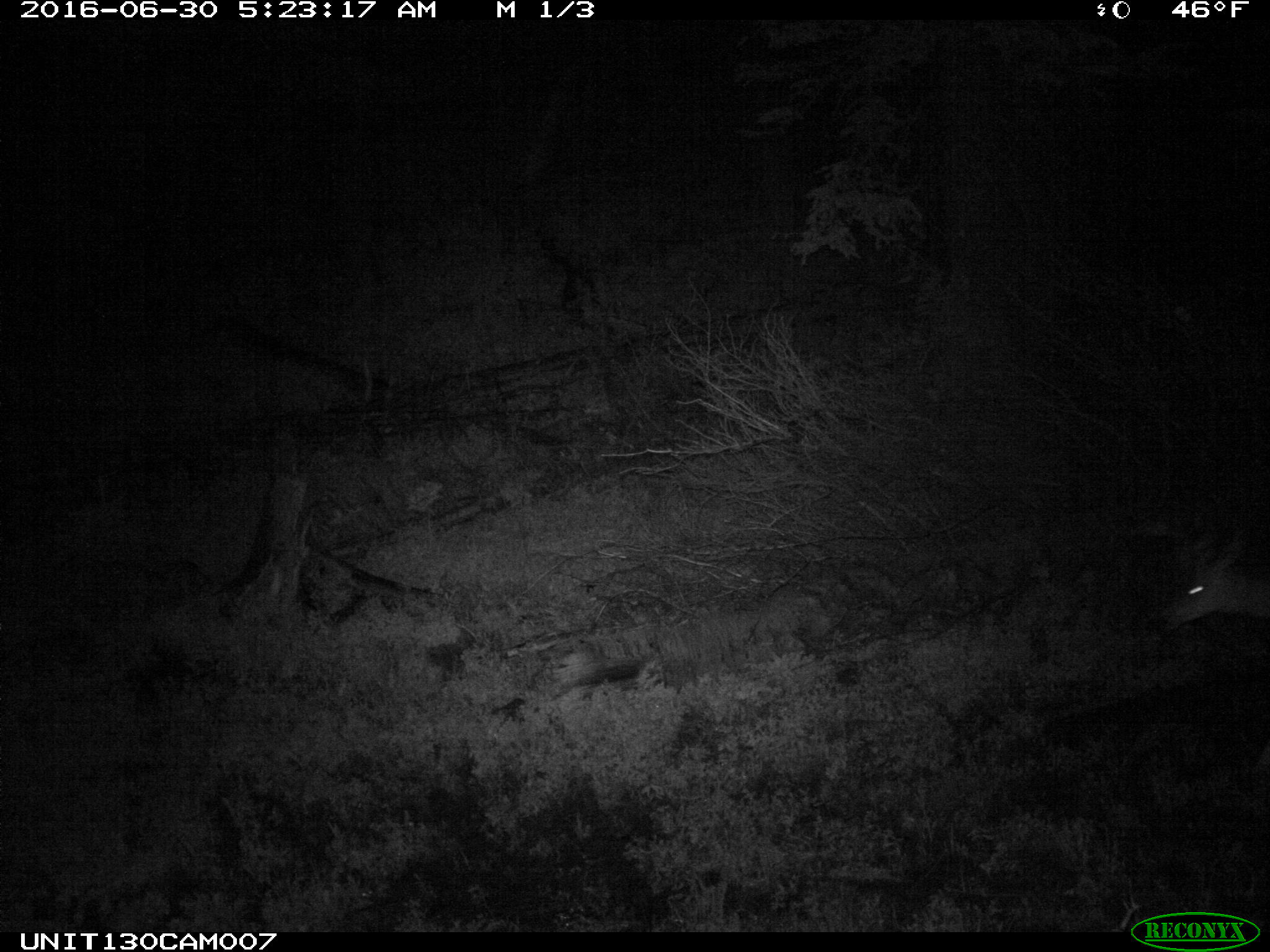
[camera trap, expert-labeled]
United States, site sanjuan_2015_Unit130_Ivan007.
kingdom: Animalia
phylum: Chordata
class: Mammalia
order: Artiodactyla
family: Cervidae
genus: Odocoileus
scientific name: Odocoileus hemionus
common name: mule deer